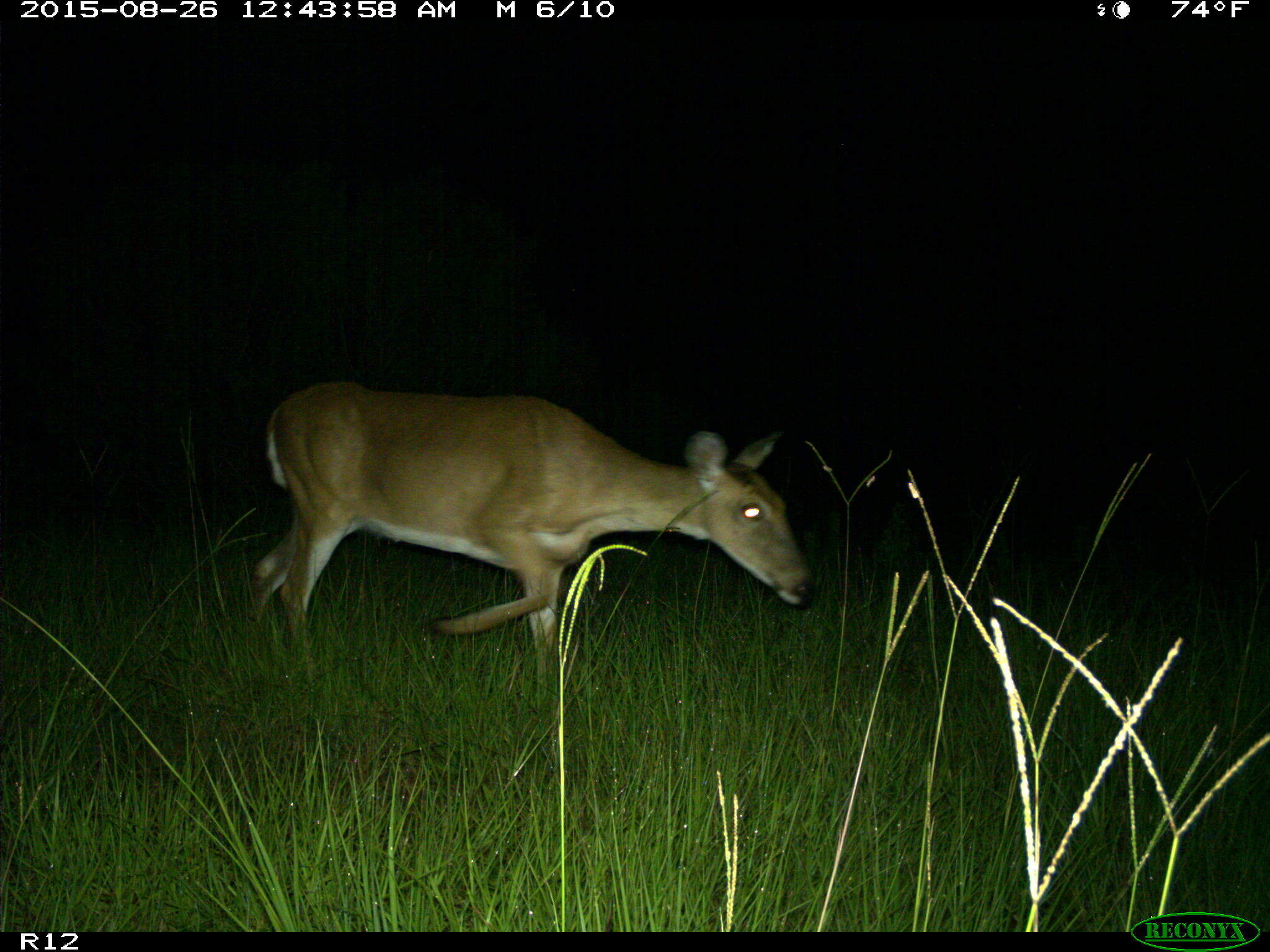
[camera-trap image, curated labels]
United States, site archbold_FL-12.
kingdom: Animalia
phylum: Chordata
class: Mammalia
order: Artiodactyla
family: Cervidae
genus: Odocoileus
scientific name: Odocoileus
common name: deer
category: unidentified deer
Unidentified deer (deer) (Odocoileus).